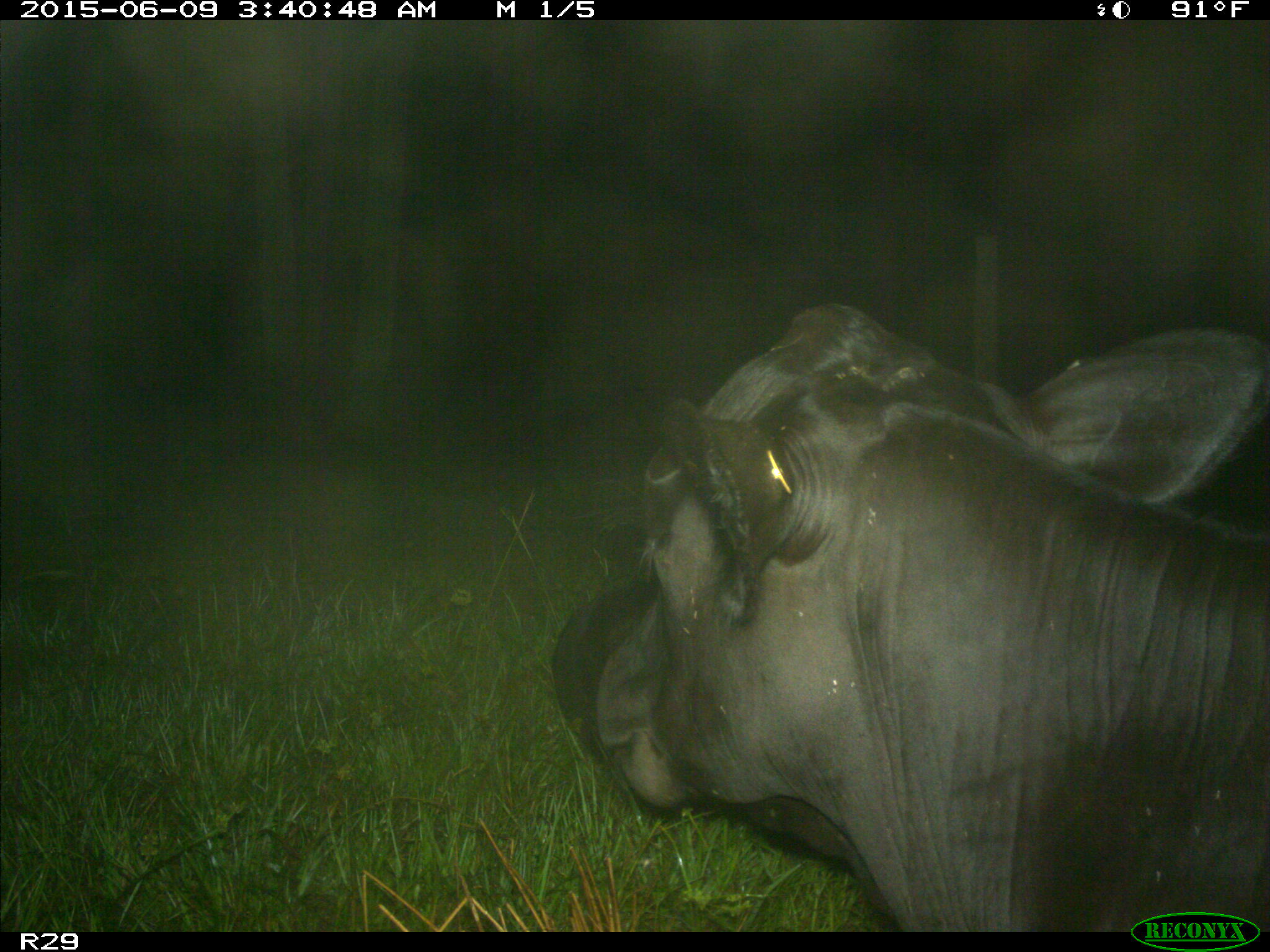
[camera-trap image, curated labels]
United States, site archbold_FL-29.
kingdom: Animalia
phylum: Chordata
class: Mammalia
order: Artiodactyla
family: Bovidae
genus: Bos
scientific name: Bos taurus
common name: domestic cow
Bos taurus (domestic cow).